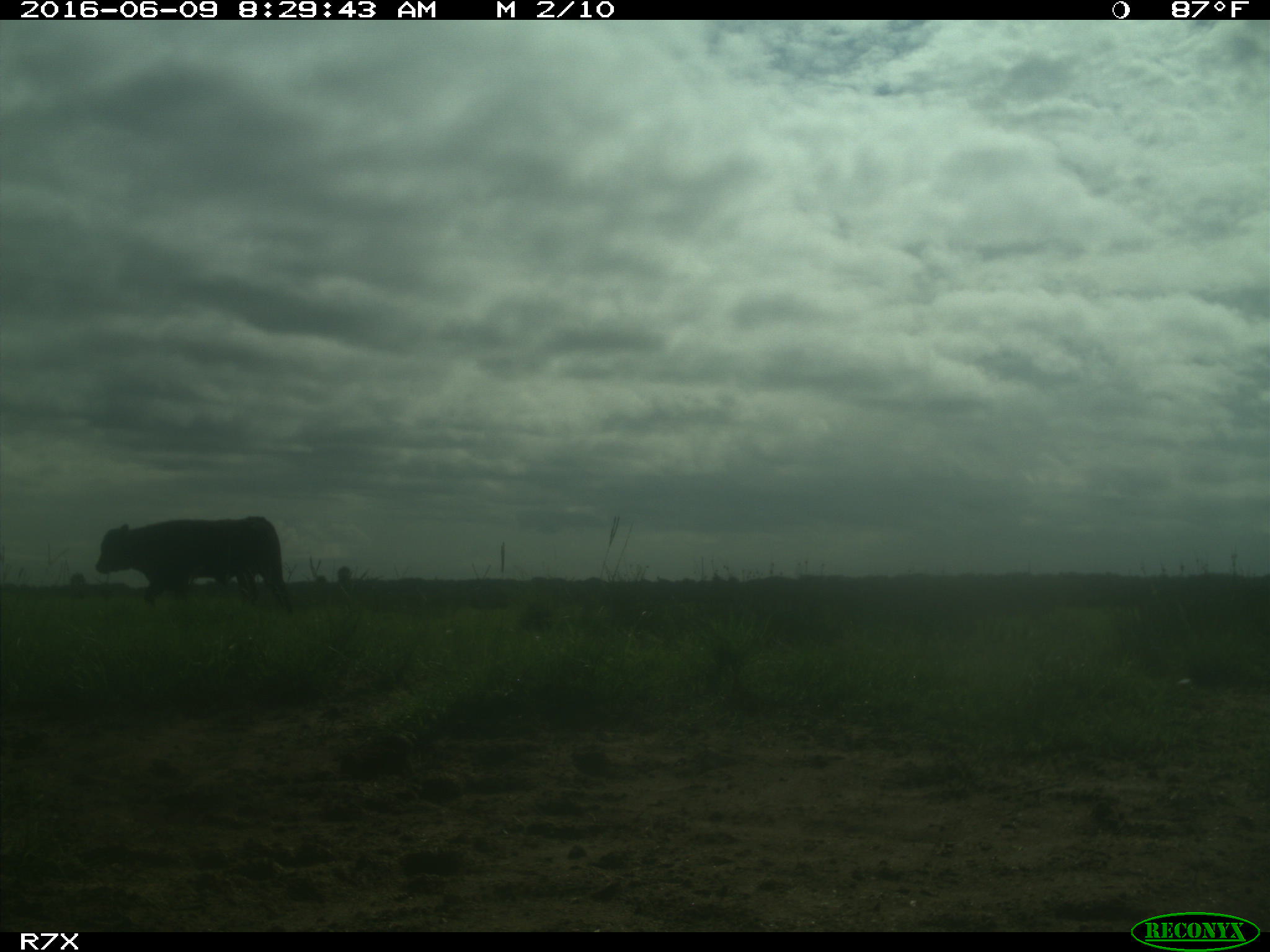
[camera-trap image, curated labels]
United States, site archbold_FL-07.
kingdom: Animalia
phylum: Chordata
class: Mammalia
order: Artiodactyla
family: Bovidae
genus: Bos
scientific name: Bos taurus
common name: domestic cow